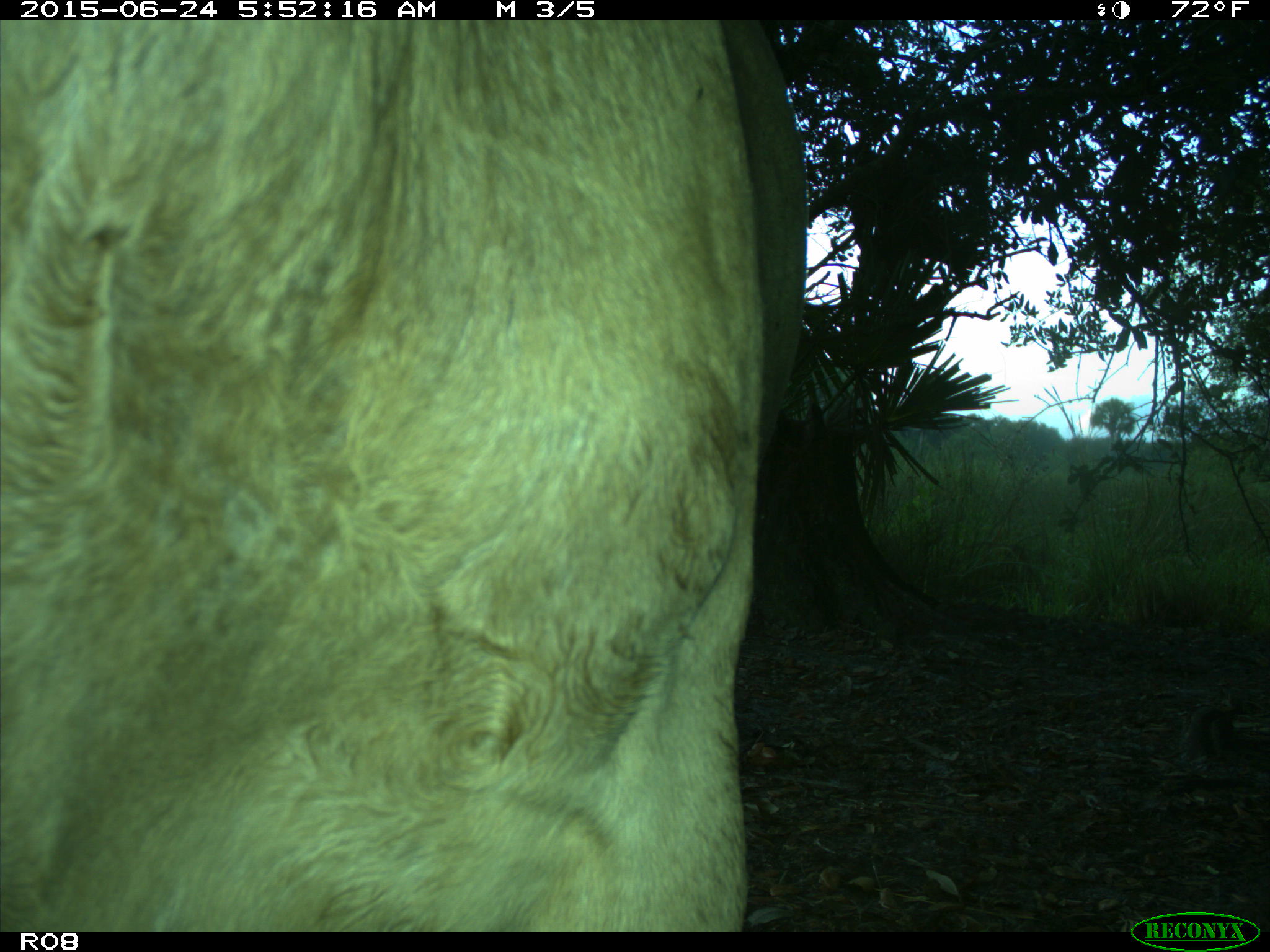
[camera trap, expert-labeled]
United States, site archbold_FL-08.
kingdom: Animalia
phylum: Chordata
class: Mammalia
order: Artiodactyla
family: Bovidae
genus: Bos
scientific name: Bos taurus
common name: domestic cow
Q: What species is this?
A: Bos taurus (domestic cow).